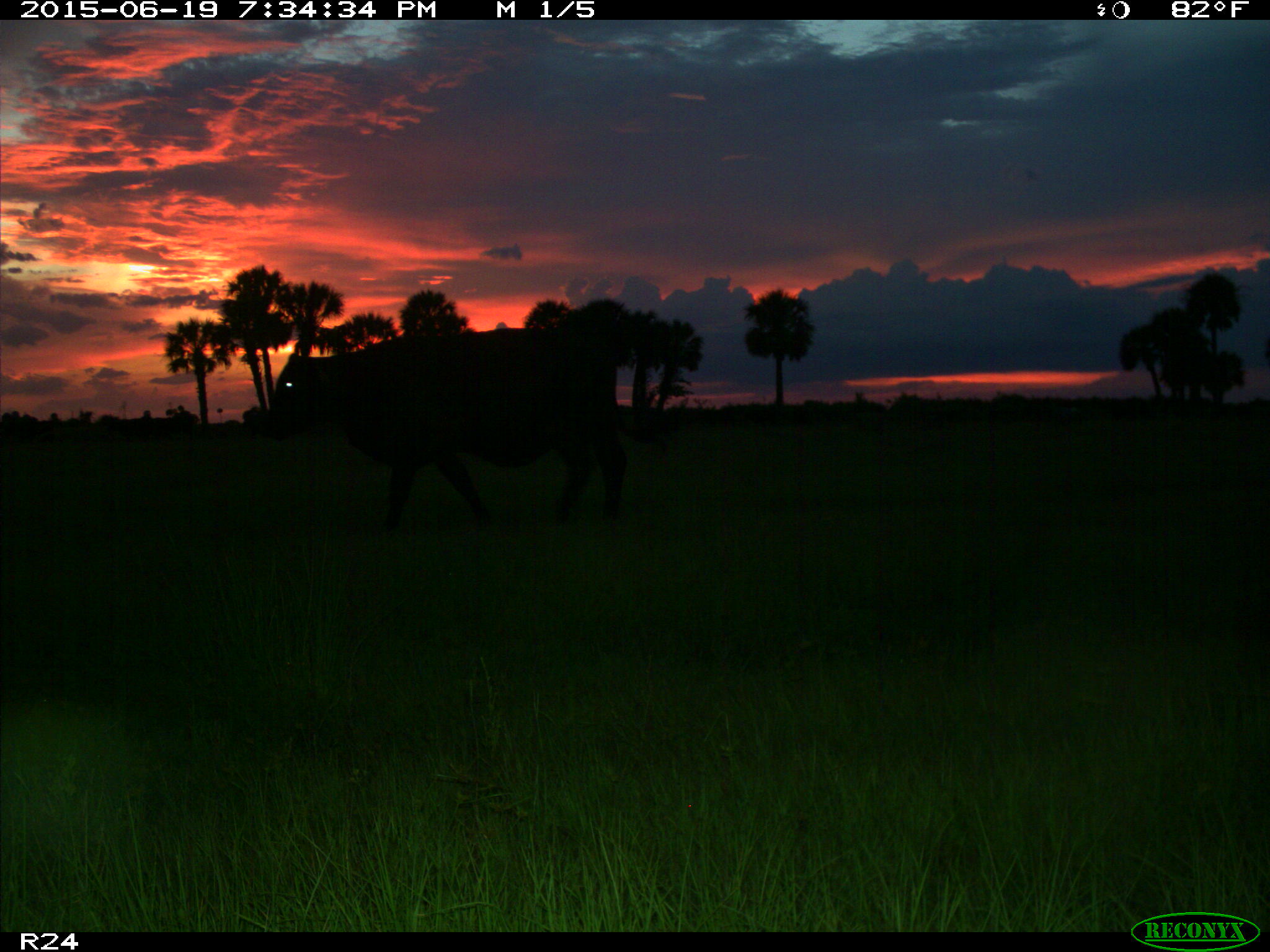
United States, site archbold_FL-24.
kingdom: Animalia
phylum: Chordata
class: Mammalia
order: Artiodactyla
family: Bovidae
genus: Bos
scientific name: Bos taurus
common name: domestic cow